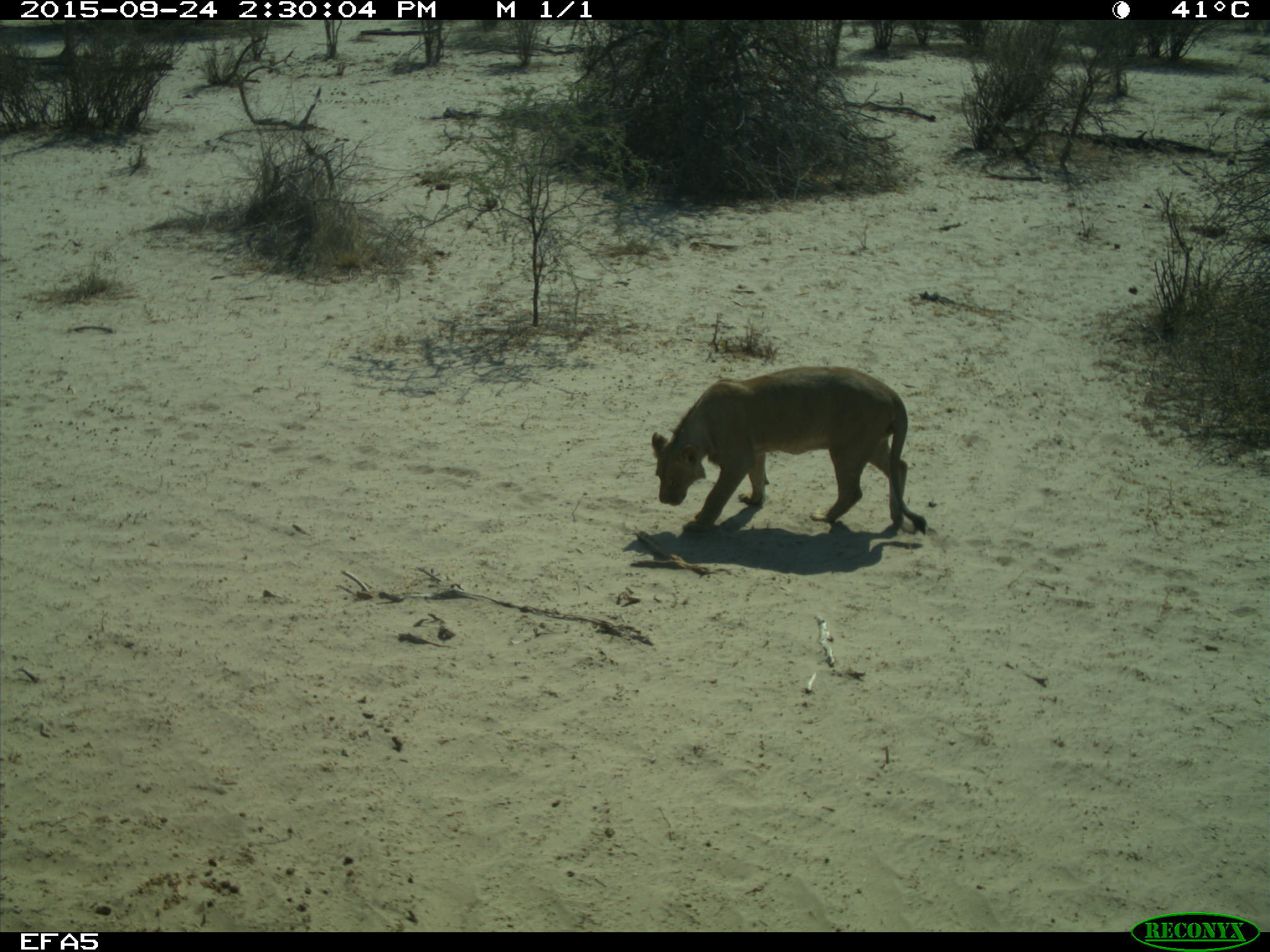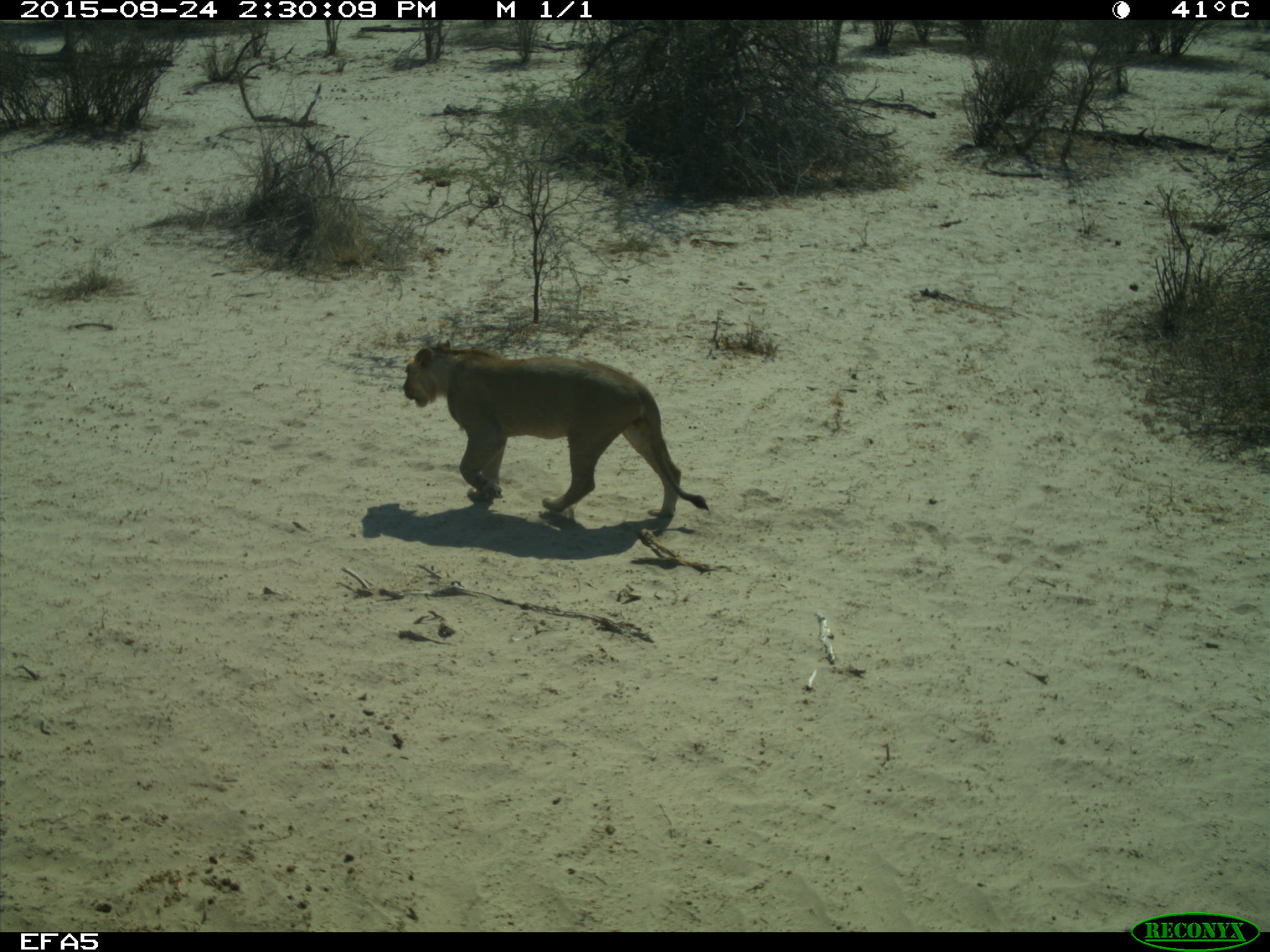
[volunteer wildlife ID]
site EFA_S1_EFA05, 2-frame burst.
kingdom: Animalia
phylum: Chordata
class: Mammalia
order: Carnivora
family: Felidae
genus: Panthera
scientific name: Panthera leo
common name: lion cub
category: lioncub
Lioncub (lion cub) (Panthera leo), count 1. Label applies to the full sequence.